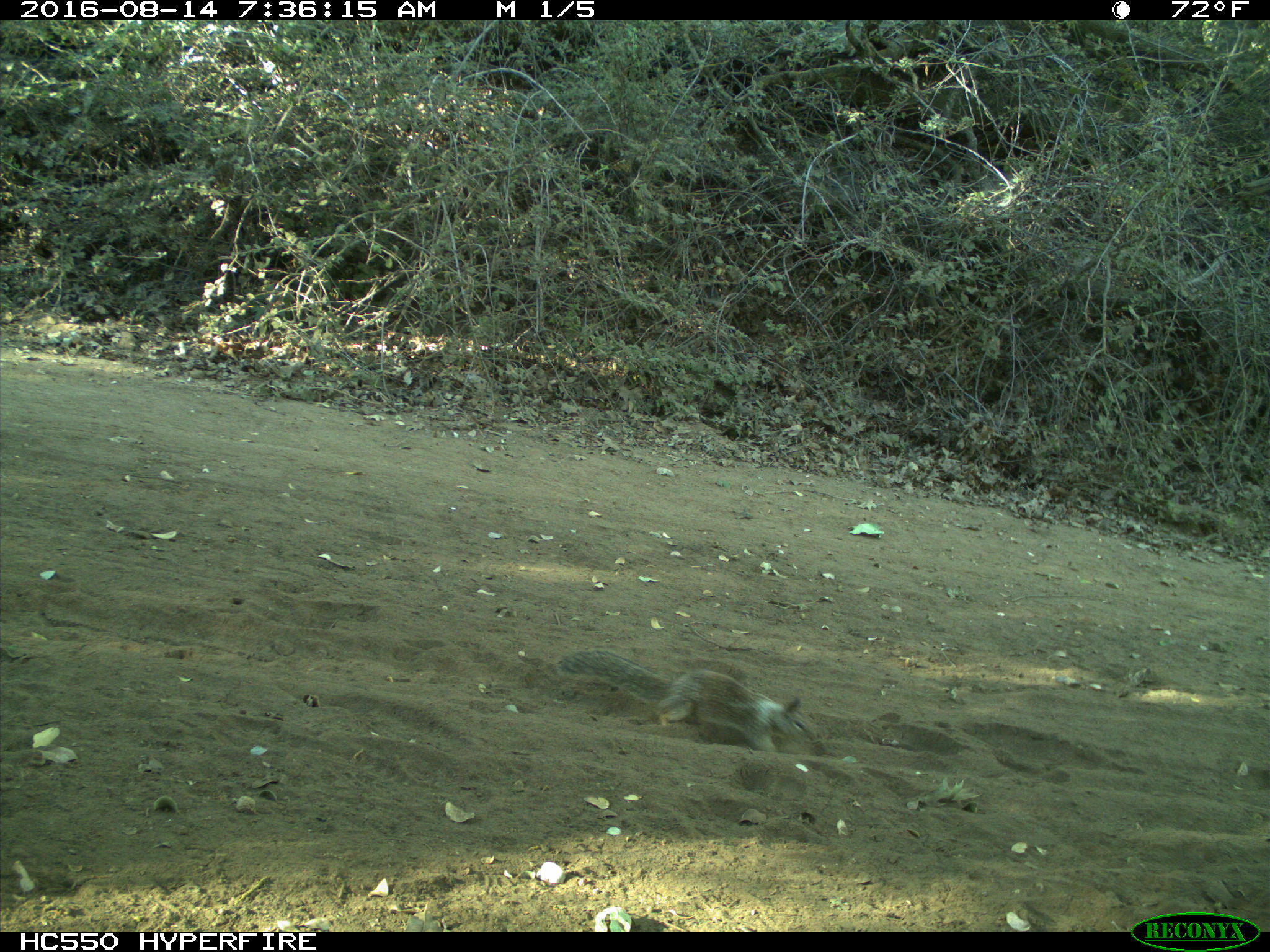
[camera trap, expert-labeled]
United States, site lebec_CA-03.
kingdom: Animalia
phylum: Chordata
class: Mammalia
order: Rodentia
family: Sciuridae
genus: Otospermophilus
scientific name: Otospermophilus beecheyi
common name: california ground squirrel